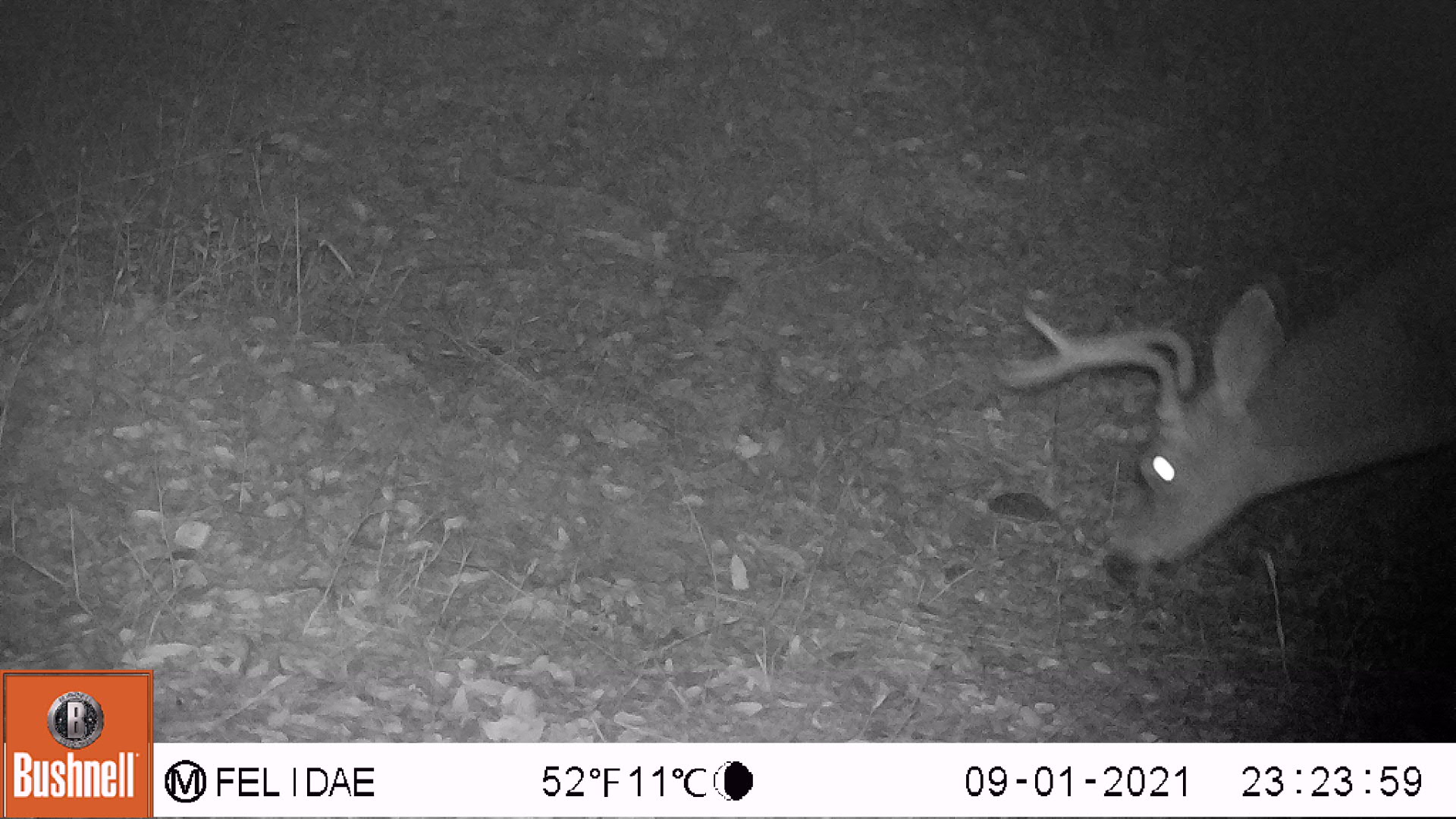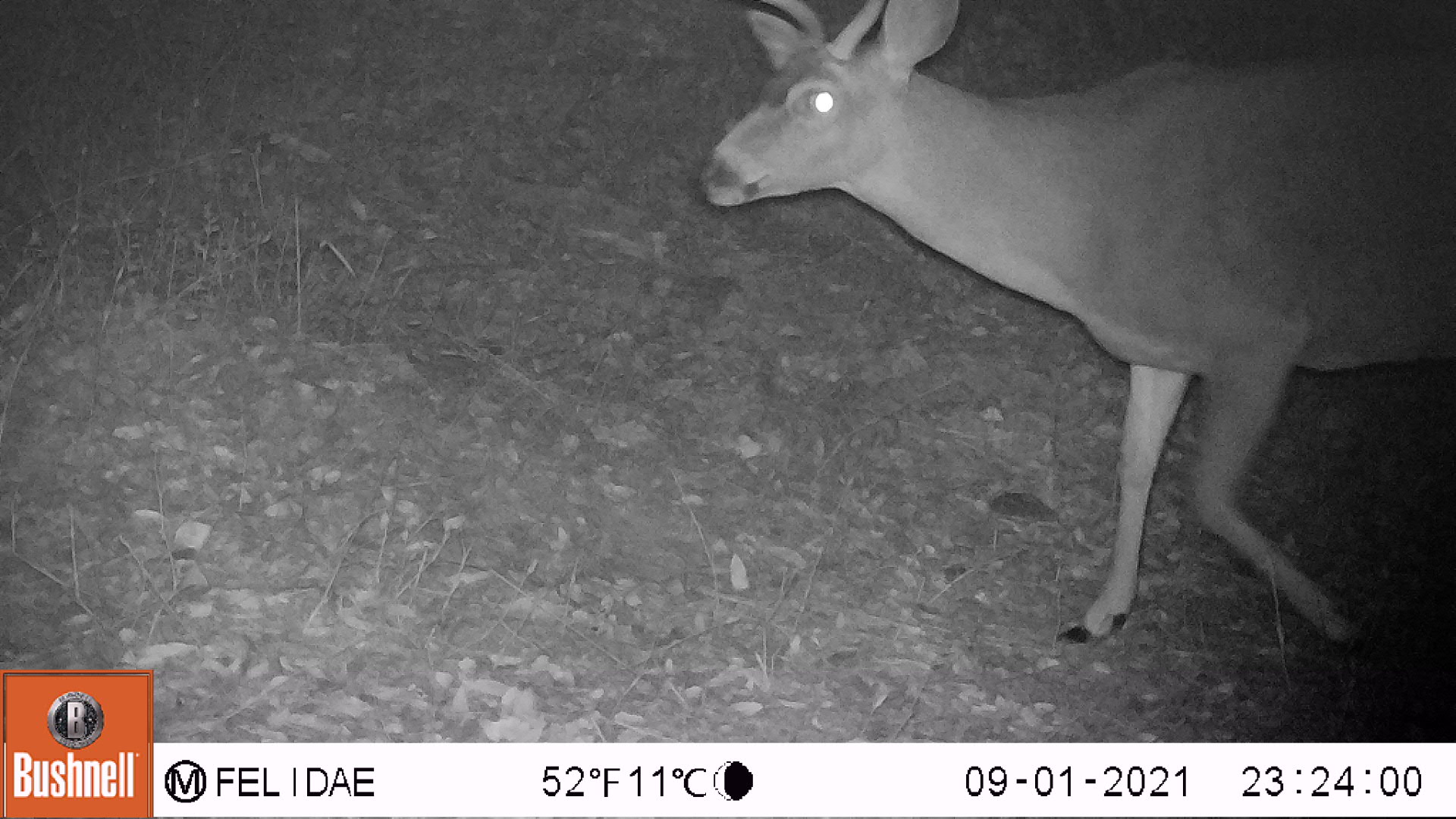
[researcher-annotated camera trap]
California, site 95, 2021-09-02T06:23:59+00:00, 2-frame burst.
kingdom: Animalia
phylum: Chordata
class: Mammalia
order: Artiodactyla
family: Cervidae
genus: Odocoileus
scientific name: Odocoileus hemionus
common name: mule deer